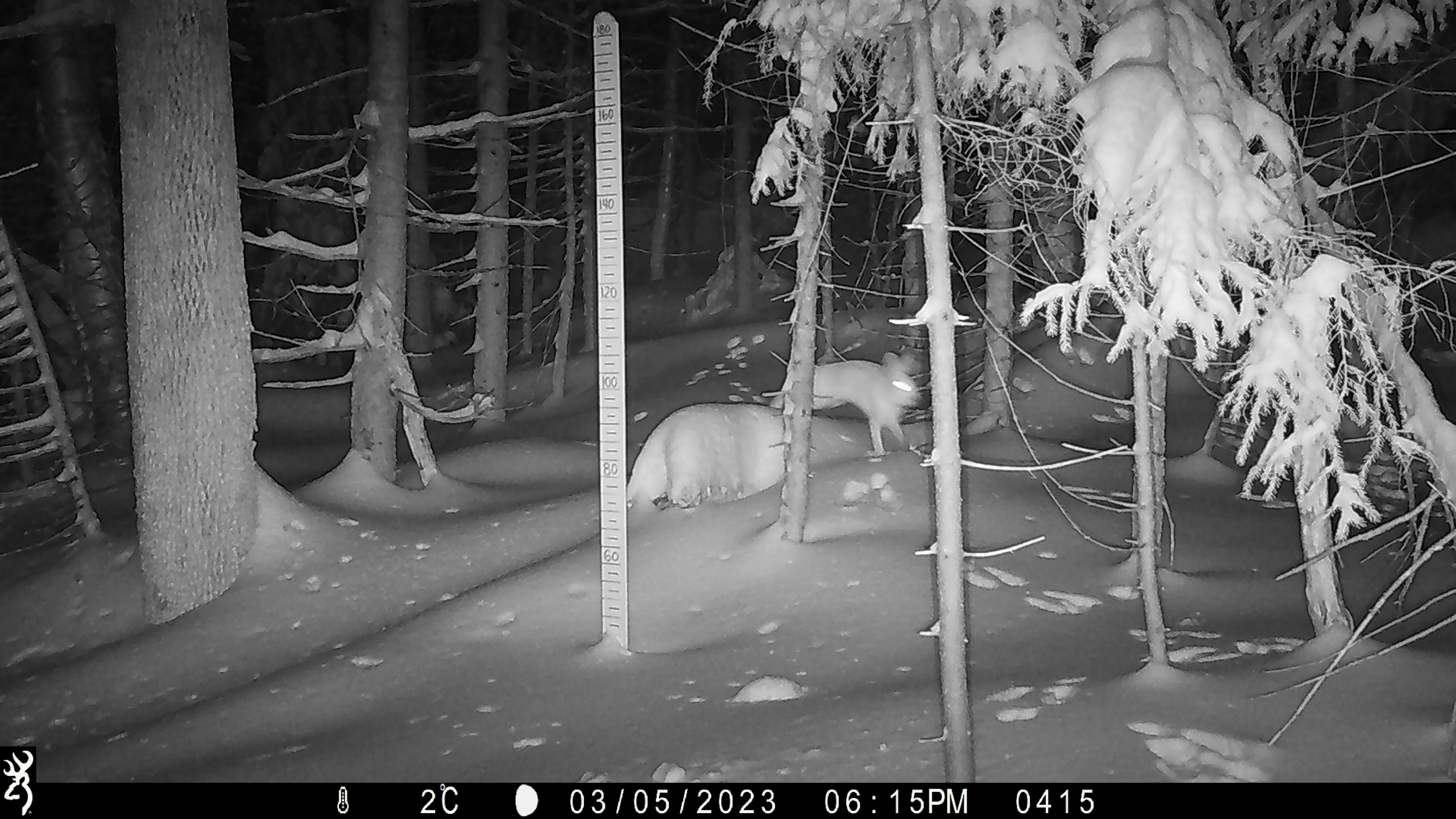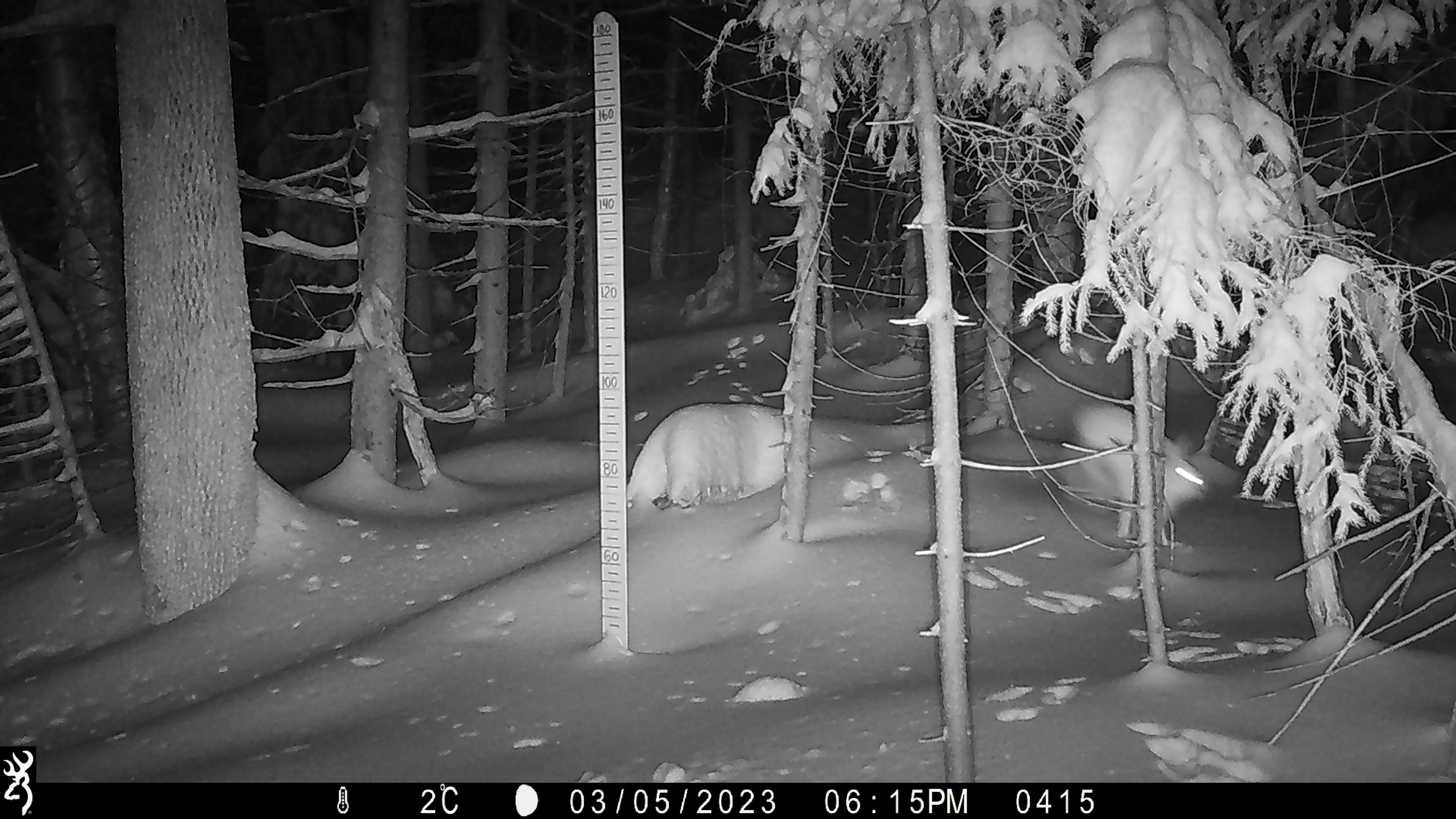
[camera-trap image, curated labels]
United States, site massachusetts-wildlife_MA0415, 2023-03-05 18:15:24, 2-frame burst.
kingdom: Animalia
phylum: Chordata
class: Mammalia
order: Lagomorpha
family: Leporidae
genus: Lepus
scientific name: Lepus americanus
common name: snowshoe hare